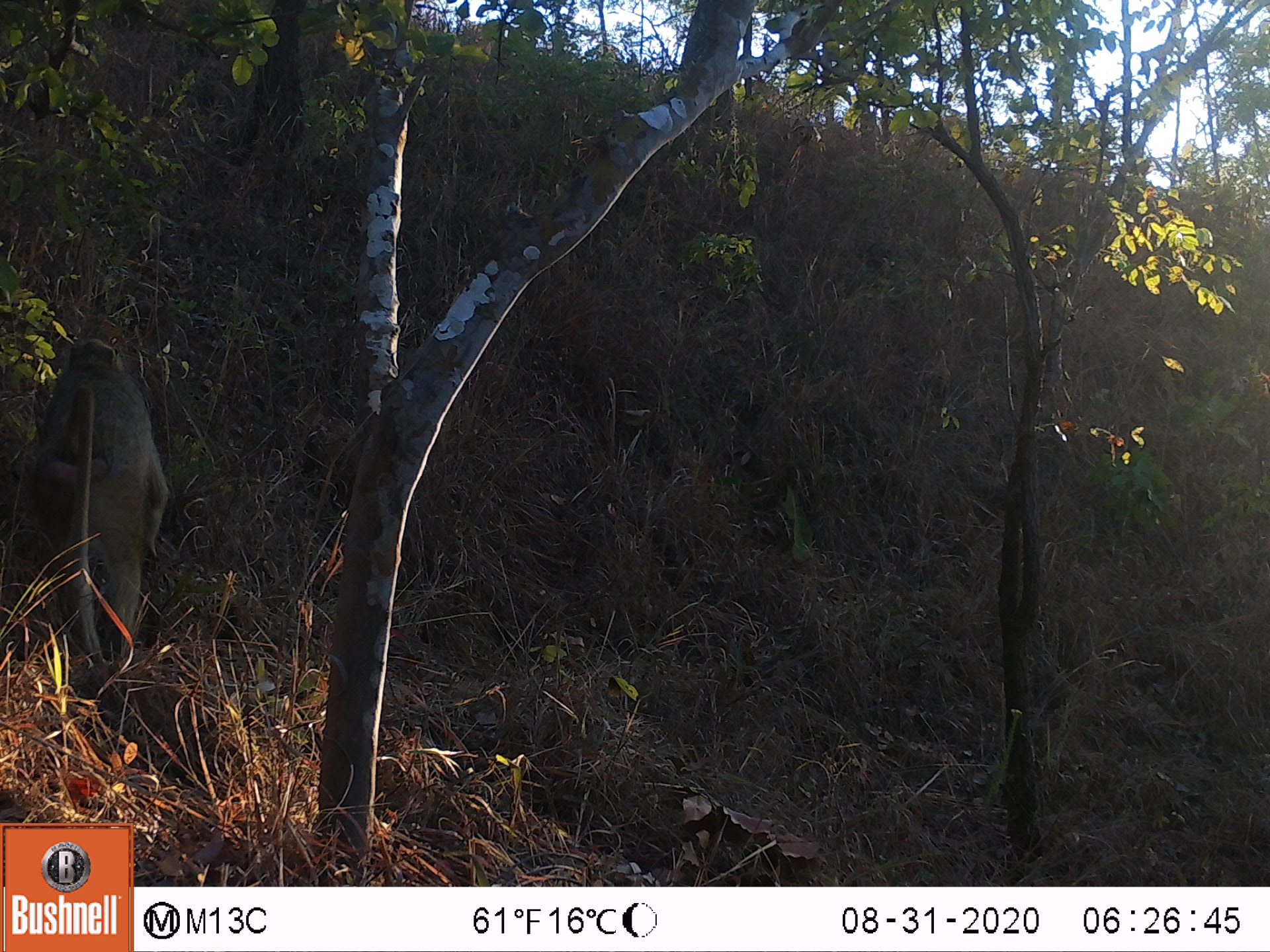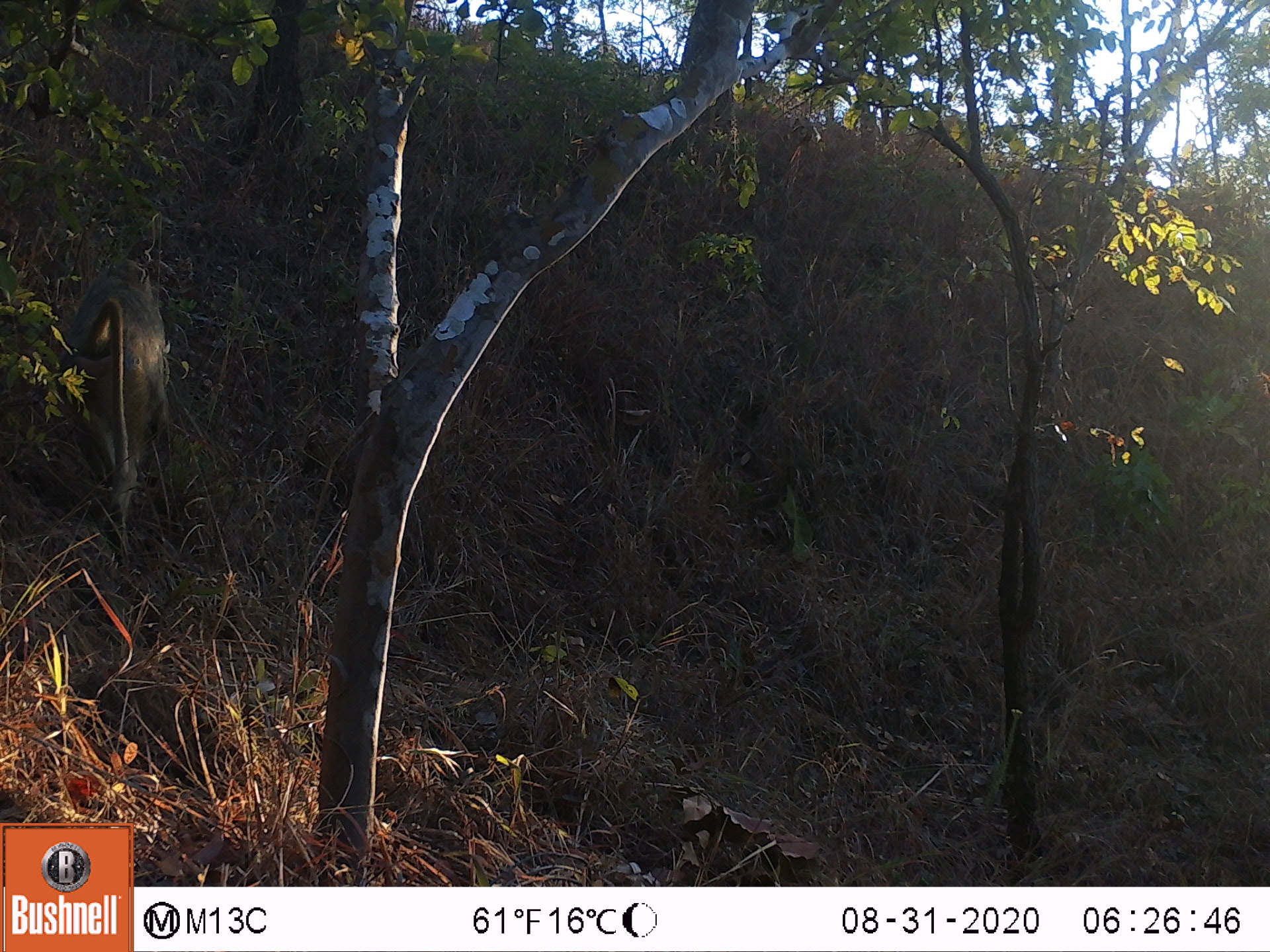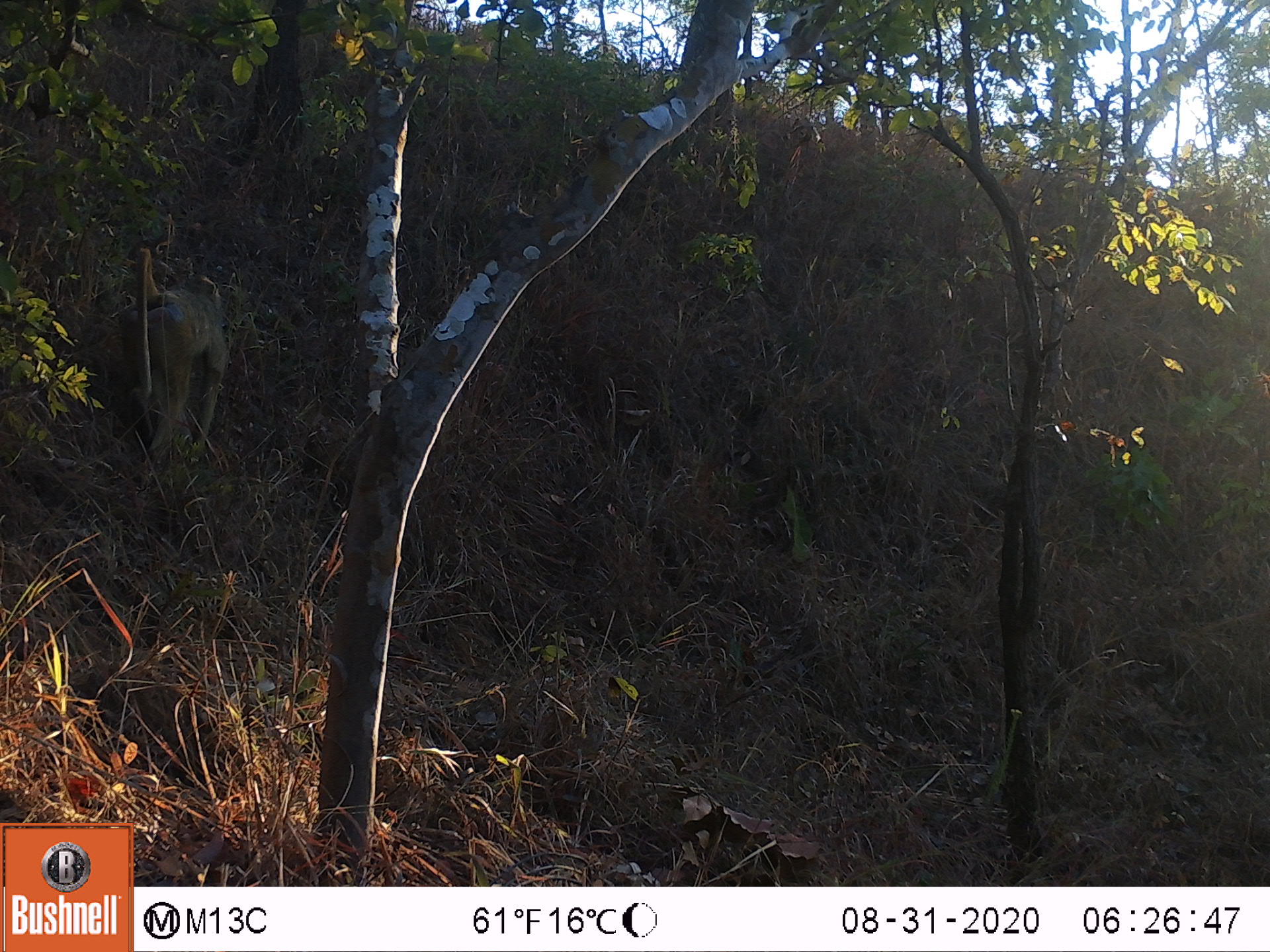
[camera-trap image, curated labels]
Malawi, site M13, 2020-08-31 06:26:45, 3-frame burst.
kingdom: Animalia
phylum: Chordata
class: Mammalia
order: Primates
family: Cercopithecidae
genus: Papio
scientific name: Papio cynocephalus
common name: yellow baboon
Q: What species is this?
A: Yellow baboon (Papio cynocephalus).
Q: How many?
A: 1.